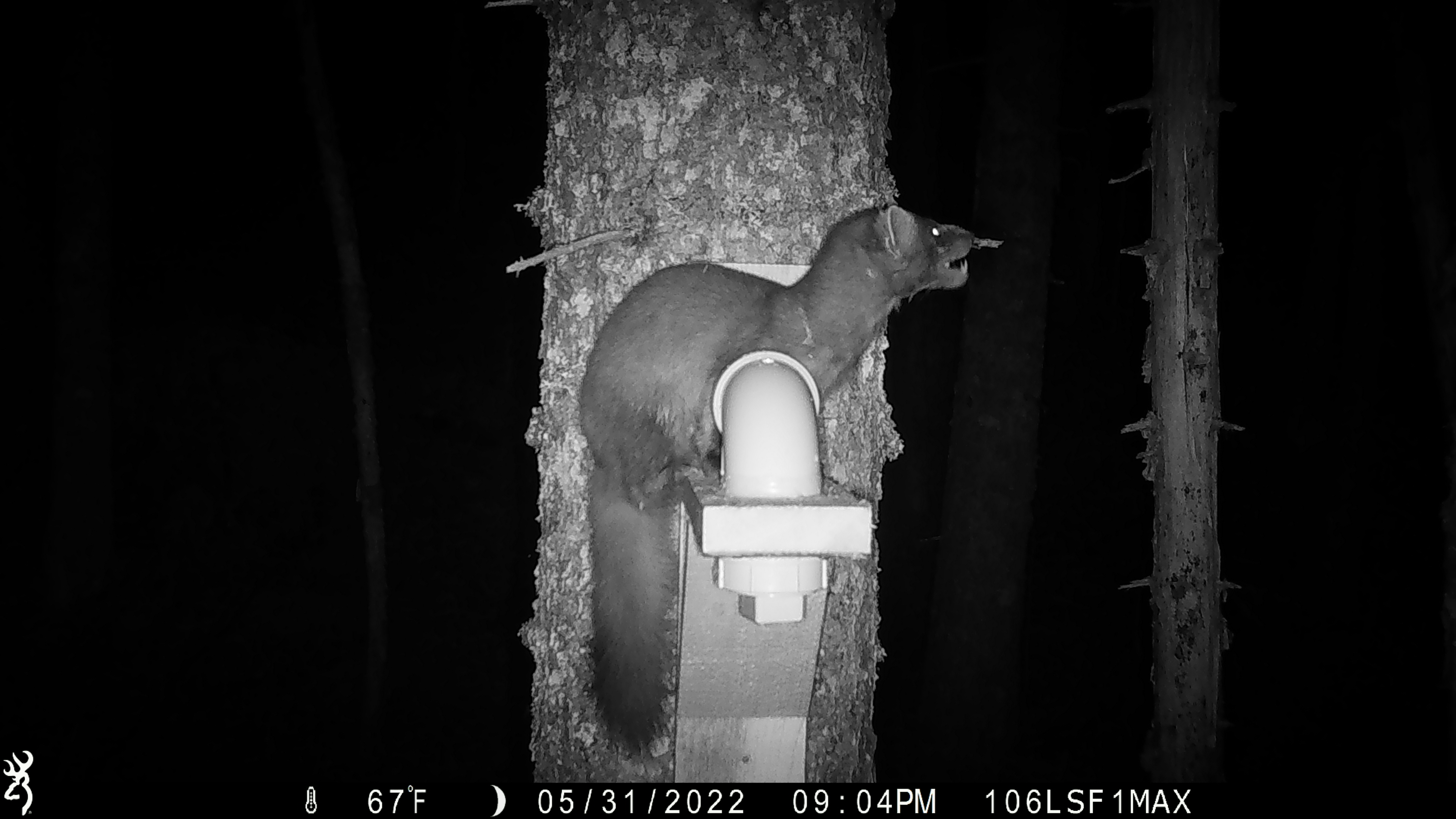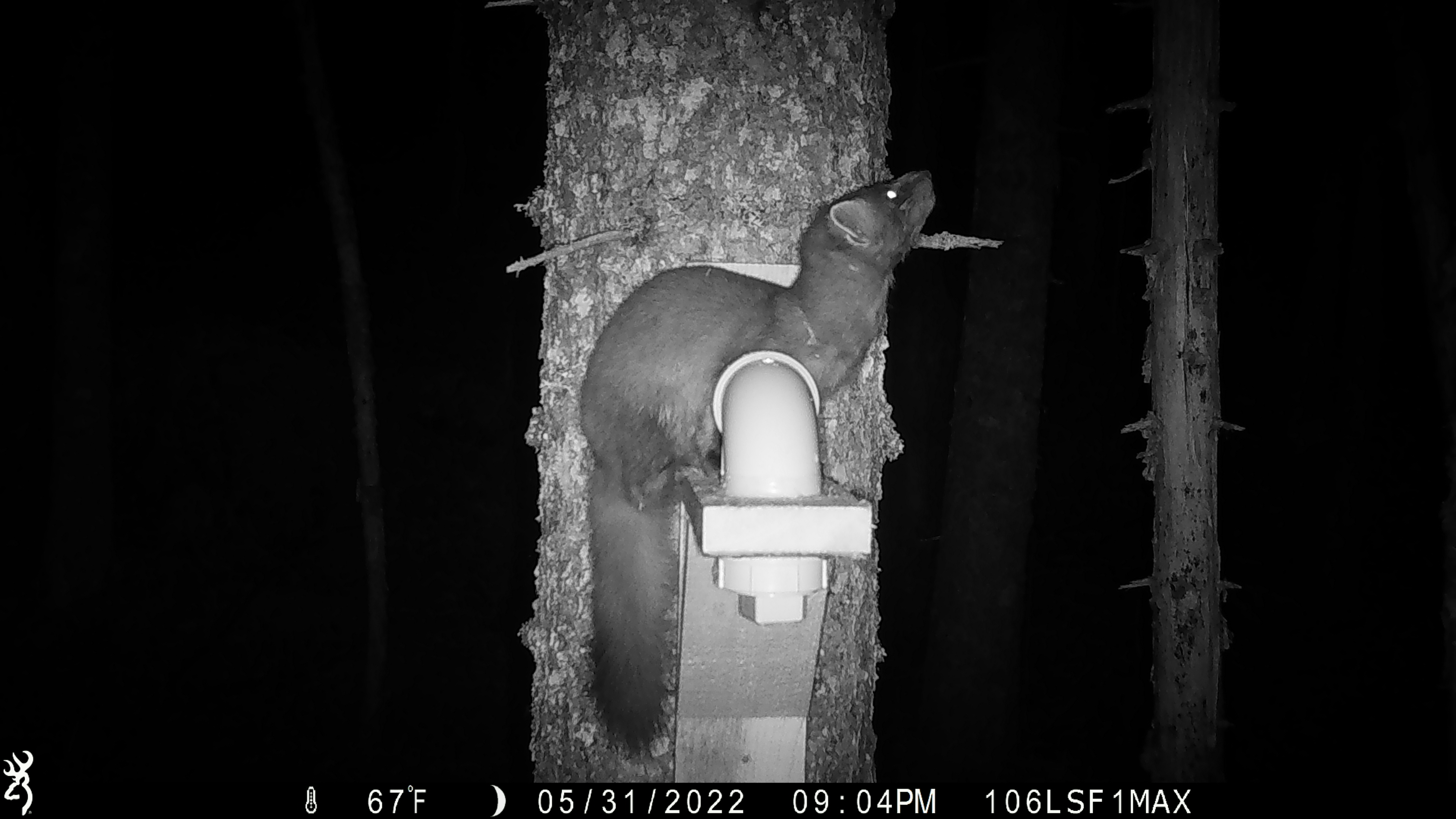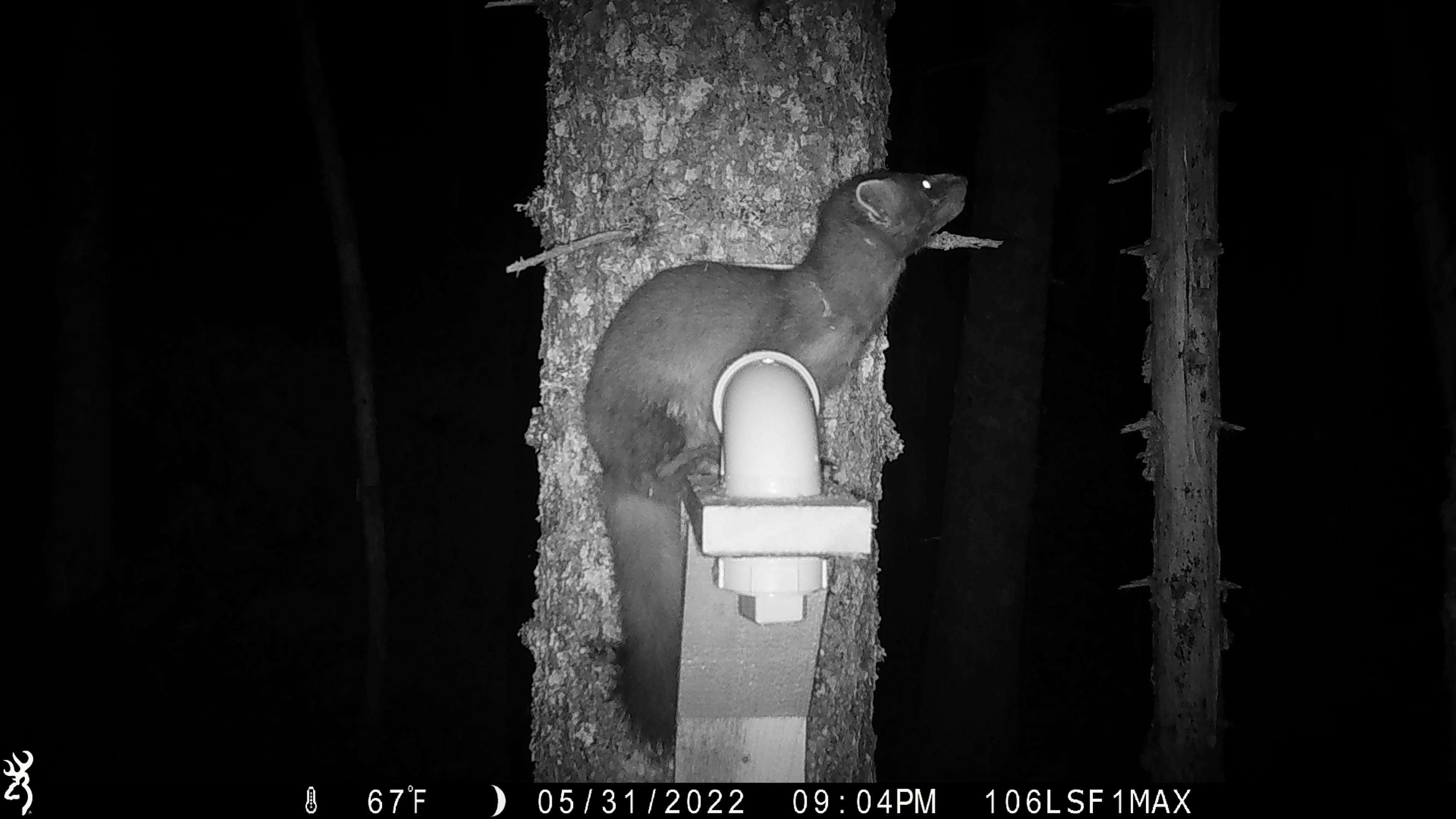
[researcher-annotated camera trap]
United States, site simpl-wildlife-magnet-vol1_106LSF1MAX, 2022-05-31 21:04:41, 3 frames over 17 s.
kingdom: Animalia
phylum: Chordata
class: Mammalia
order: Carnivora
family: Mustelidae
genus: Martes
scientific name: Martes americana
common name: american marten